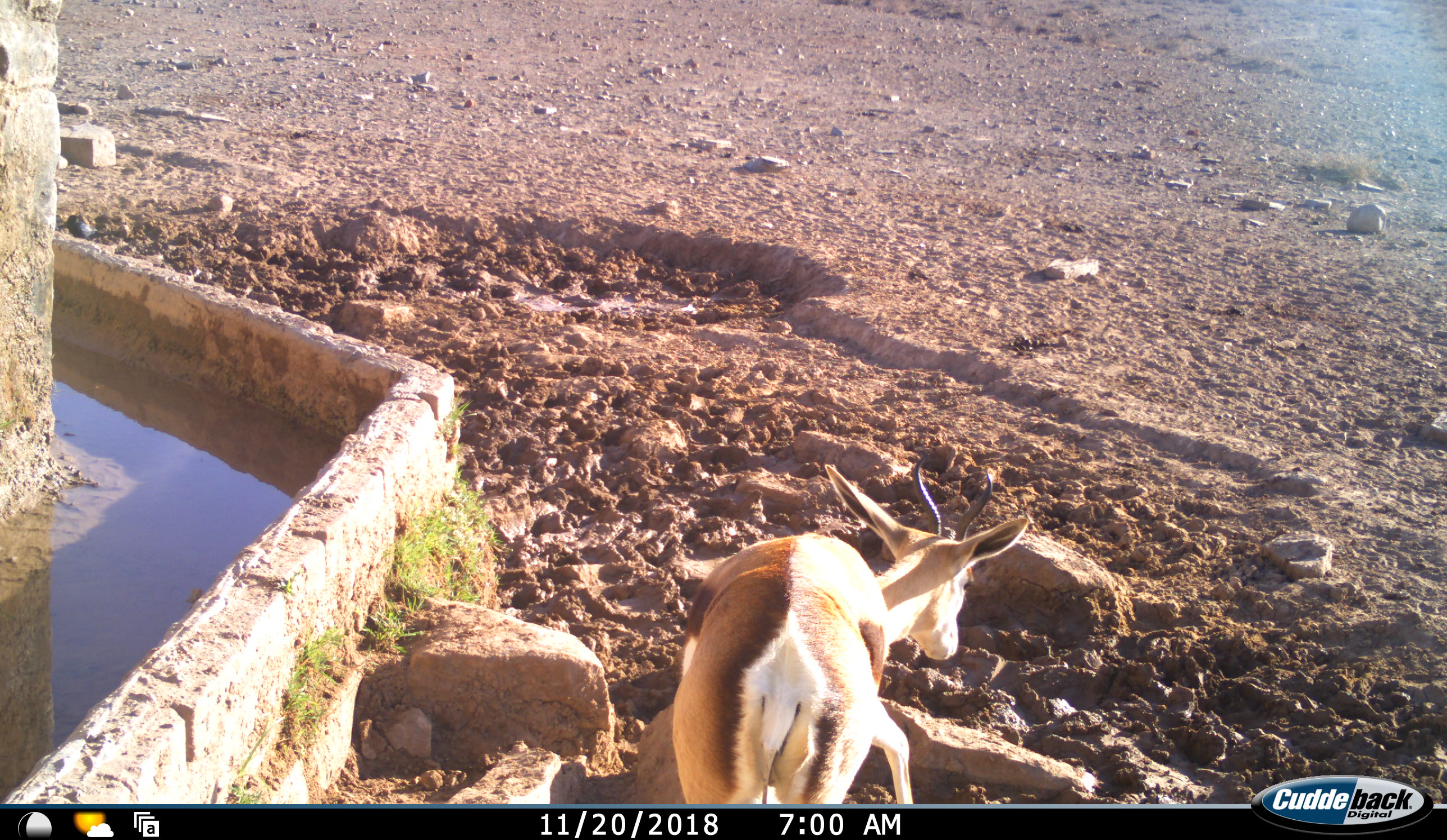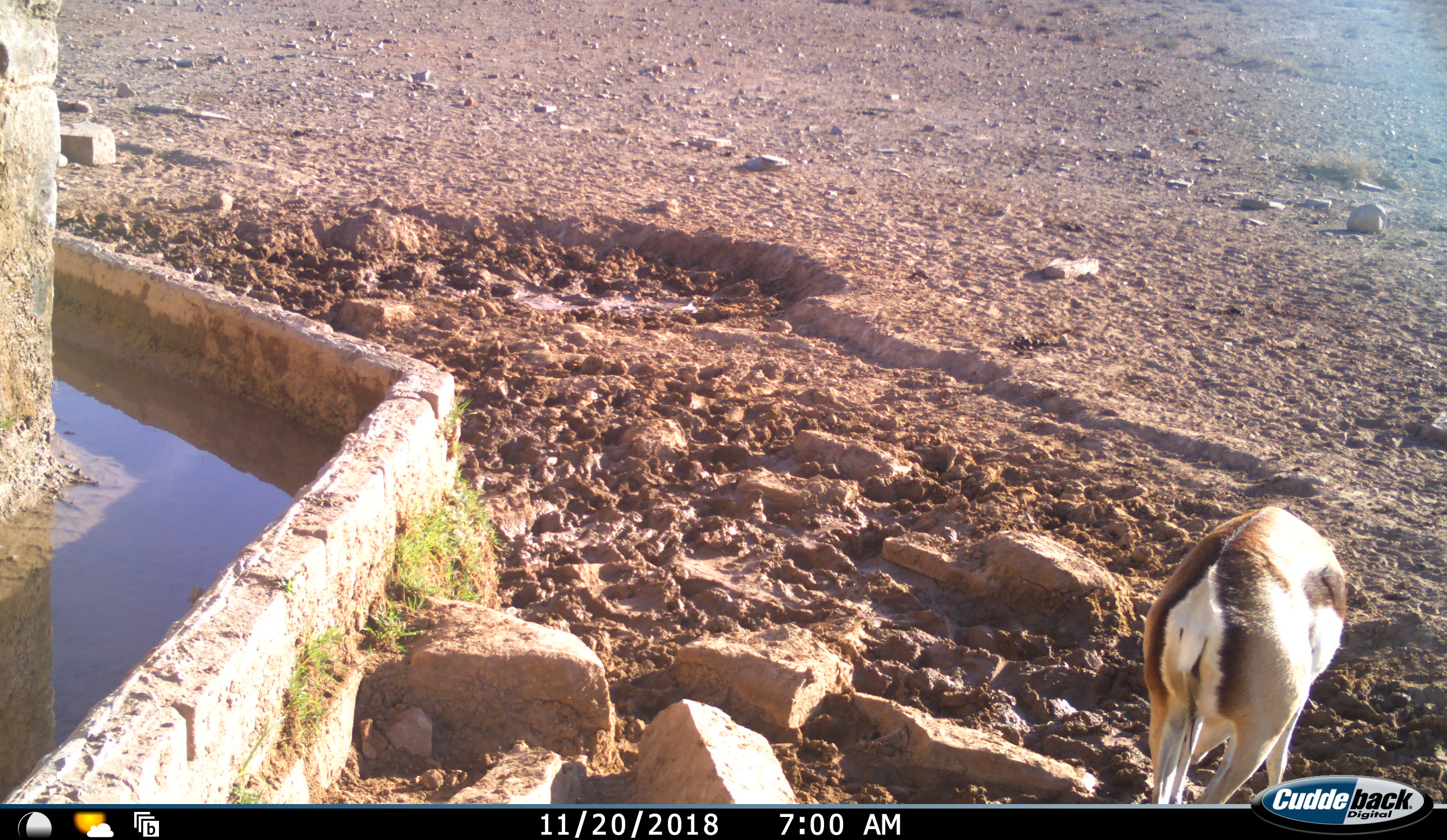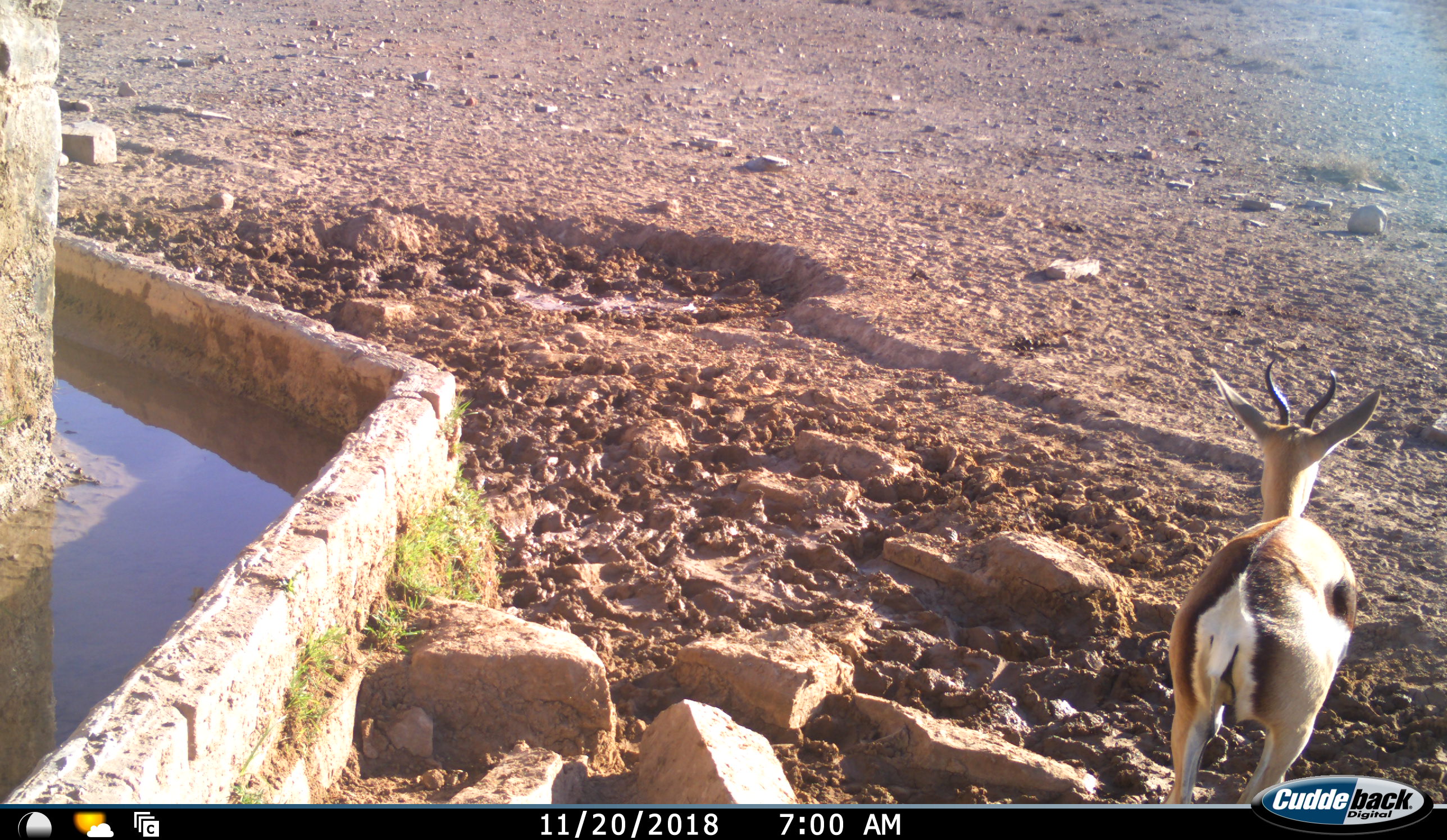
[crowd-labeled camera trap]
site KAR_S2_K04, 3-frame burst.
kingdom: Animalia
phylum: Chordata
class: Mammalia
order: Artiodactyla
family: Bovidae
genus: Antidorcas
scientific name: Antidorcas marsupialis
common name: springbok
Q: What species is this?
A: Springbok (Antidorcas marsupialis).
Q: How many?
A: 1.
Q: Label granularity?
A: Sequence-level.